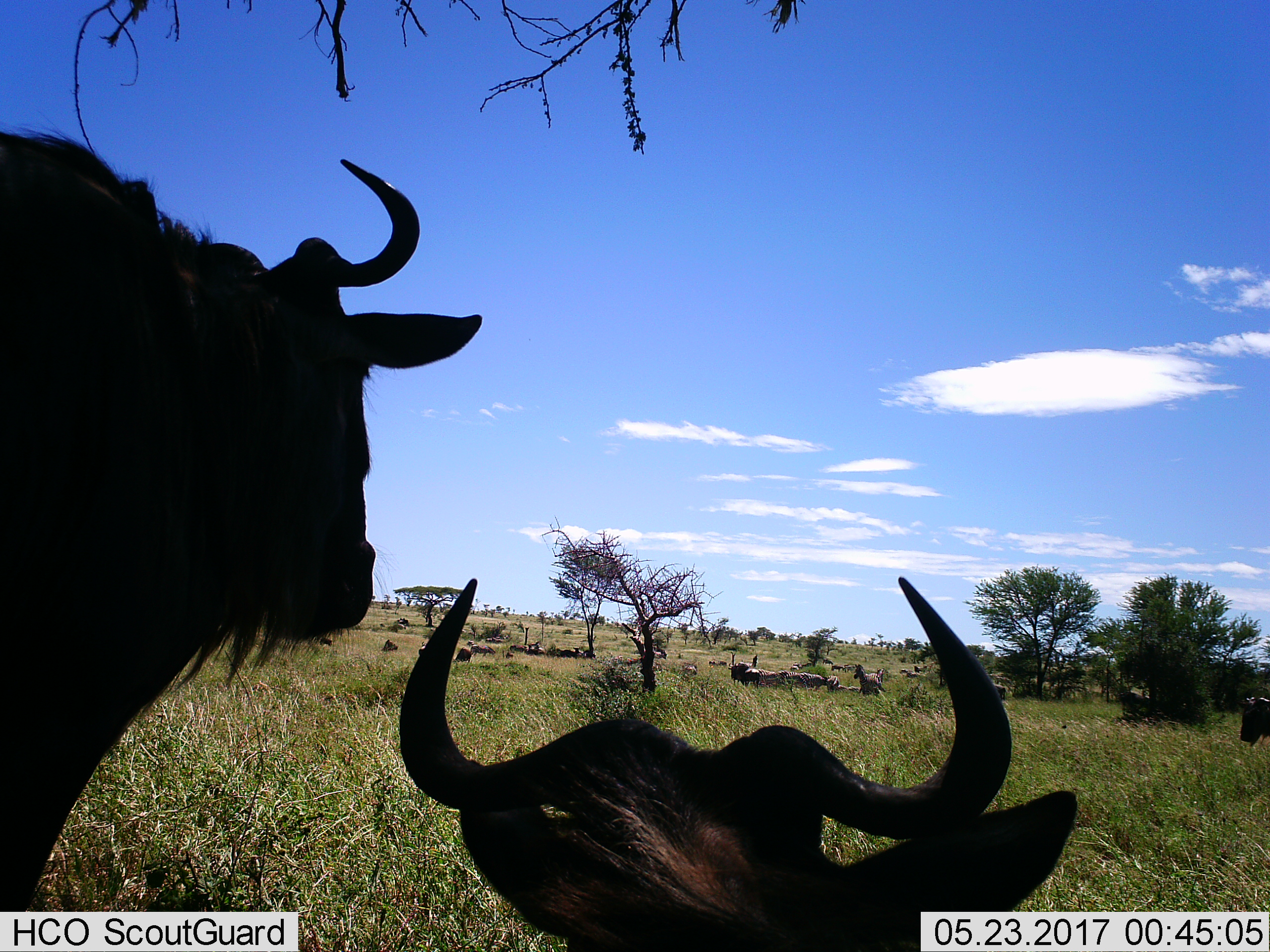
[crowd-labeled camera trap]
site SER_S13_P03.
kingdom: Animalia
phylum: Chordata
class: Mammalia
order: Artiodactyla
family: Bovidae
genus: Connochaetes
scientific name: Connochaetes taurinus taurinus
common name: blue wildebeest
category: wildebeestblue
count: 11-50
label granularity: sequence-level